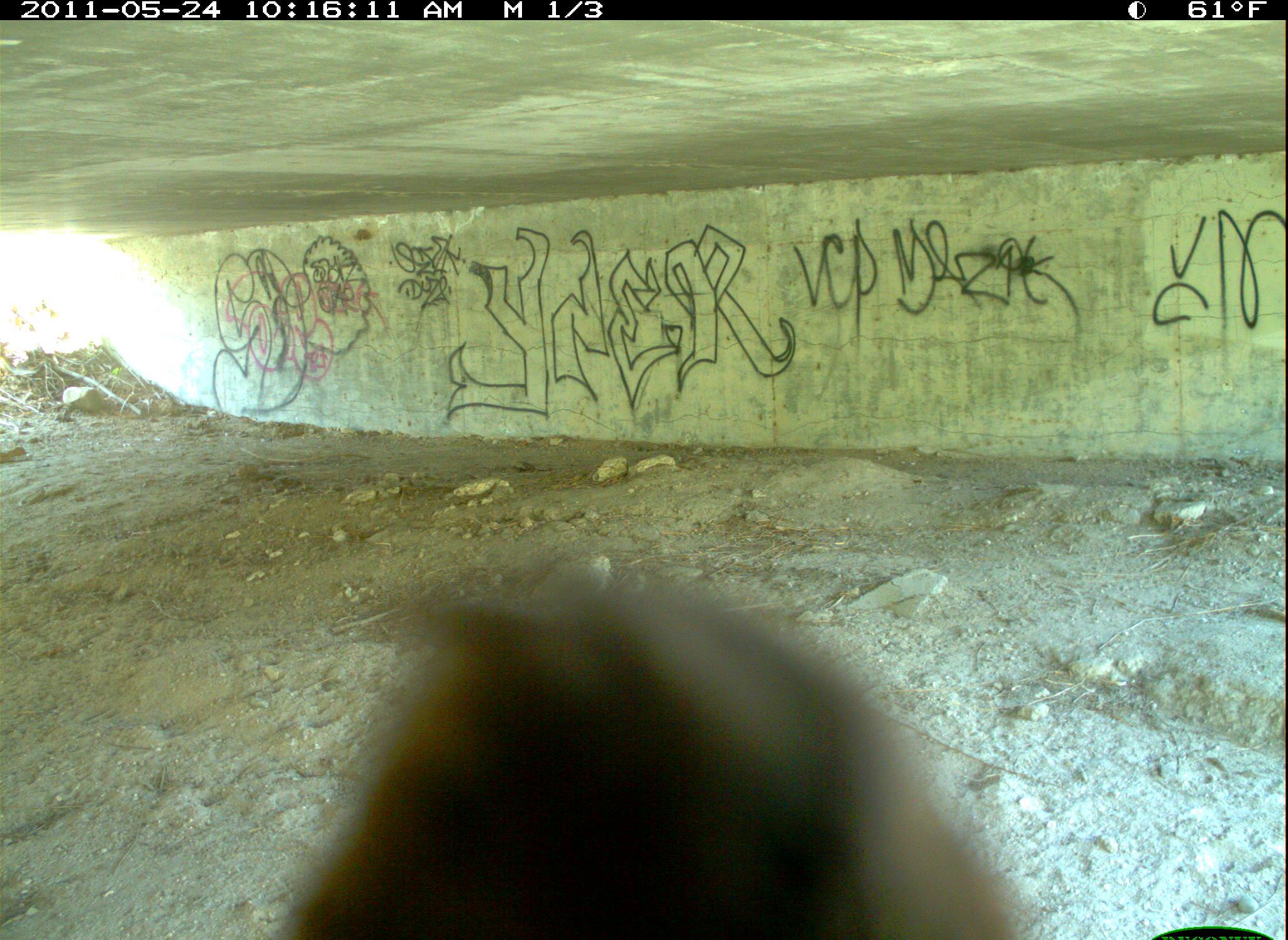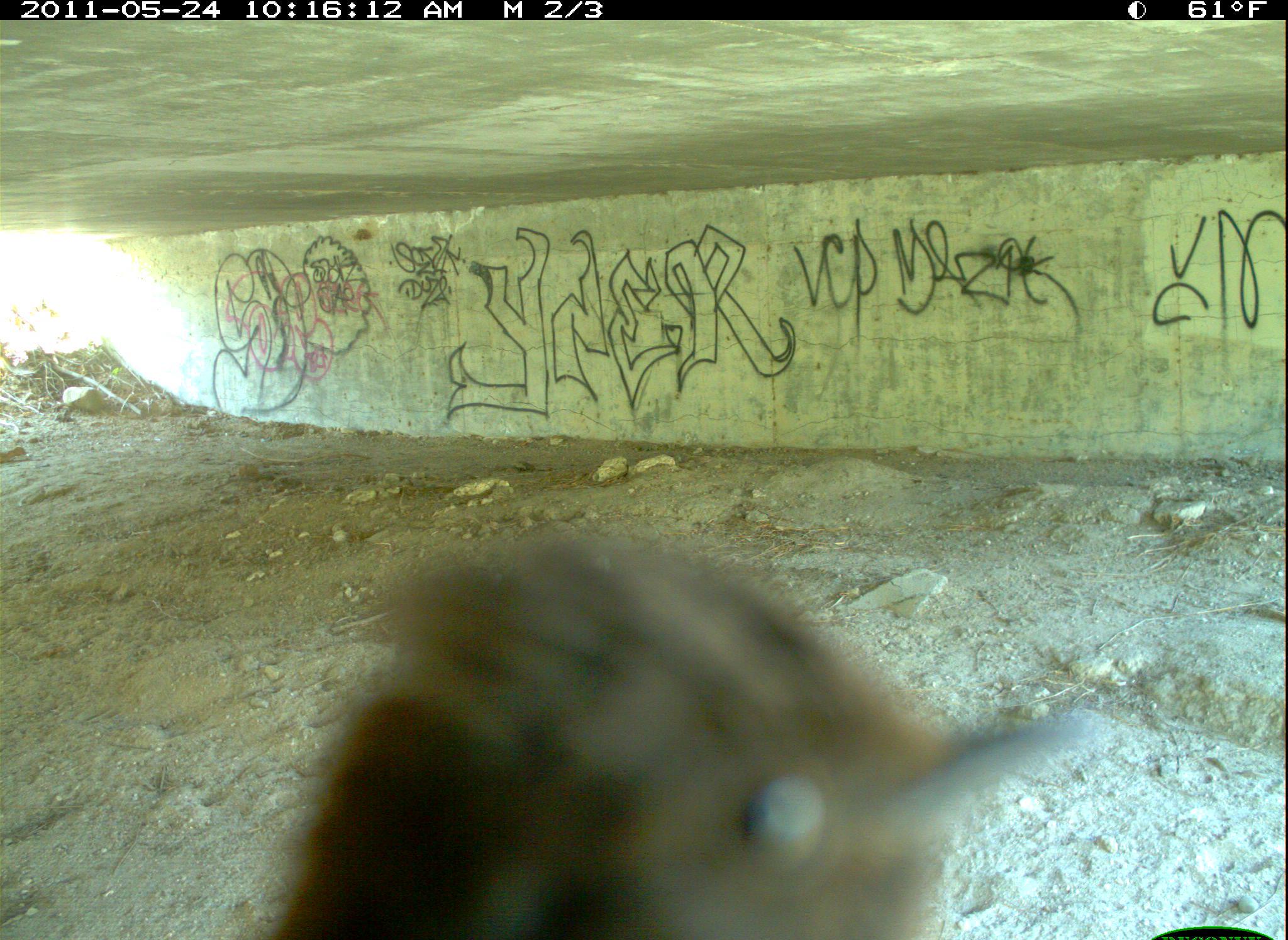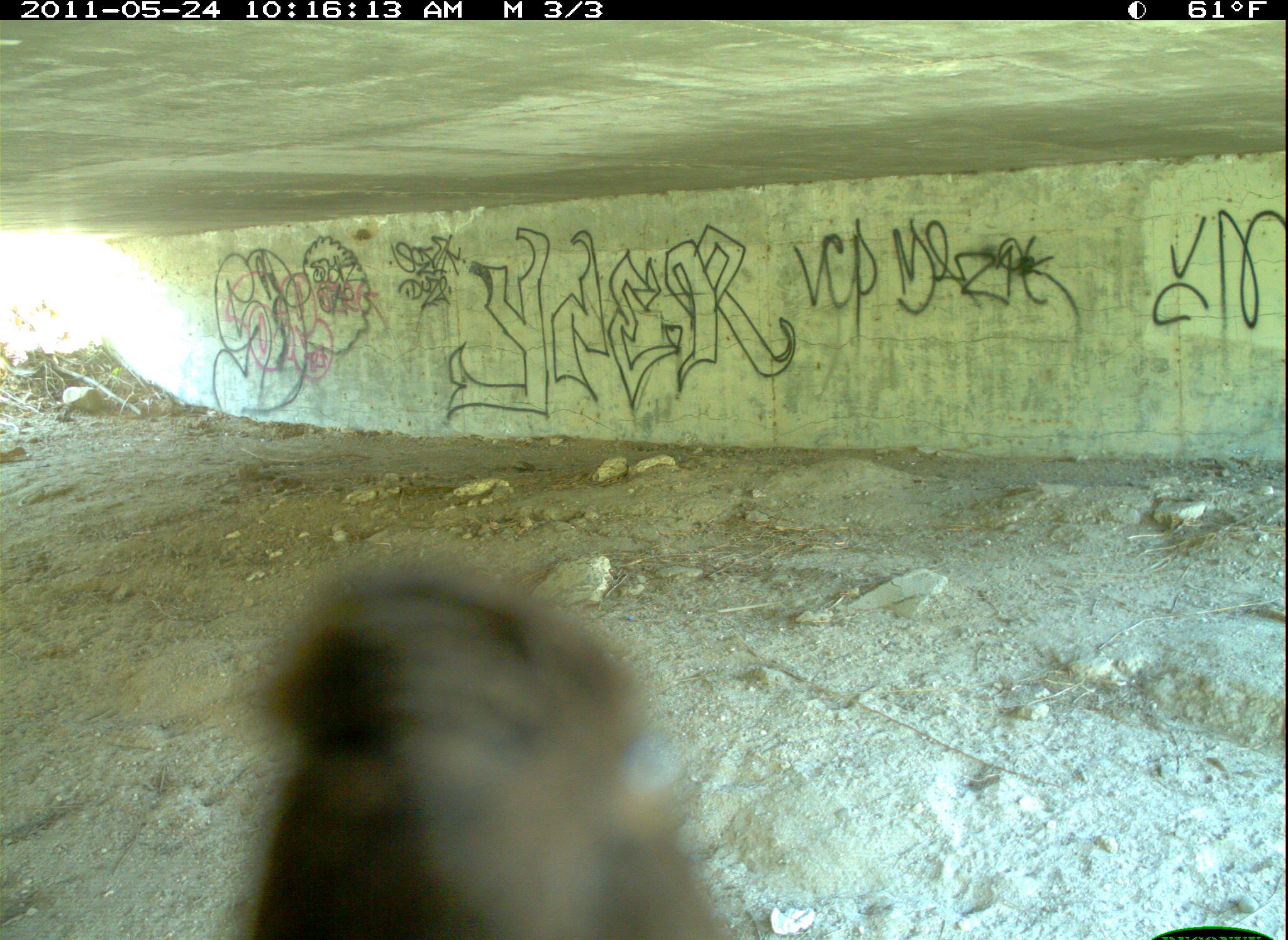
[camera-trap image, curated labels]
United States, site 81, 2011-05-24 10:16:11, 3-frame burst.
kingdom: Animalia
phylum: Chordata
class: Aves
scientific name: Aves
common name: bird